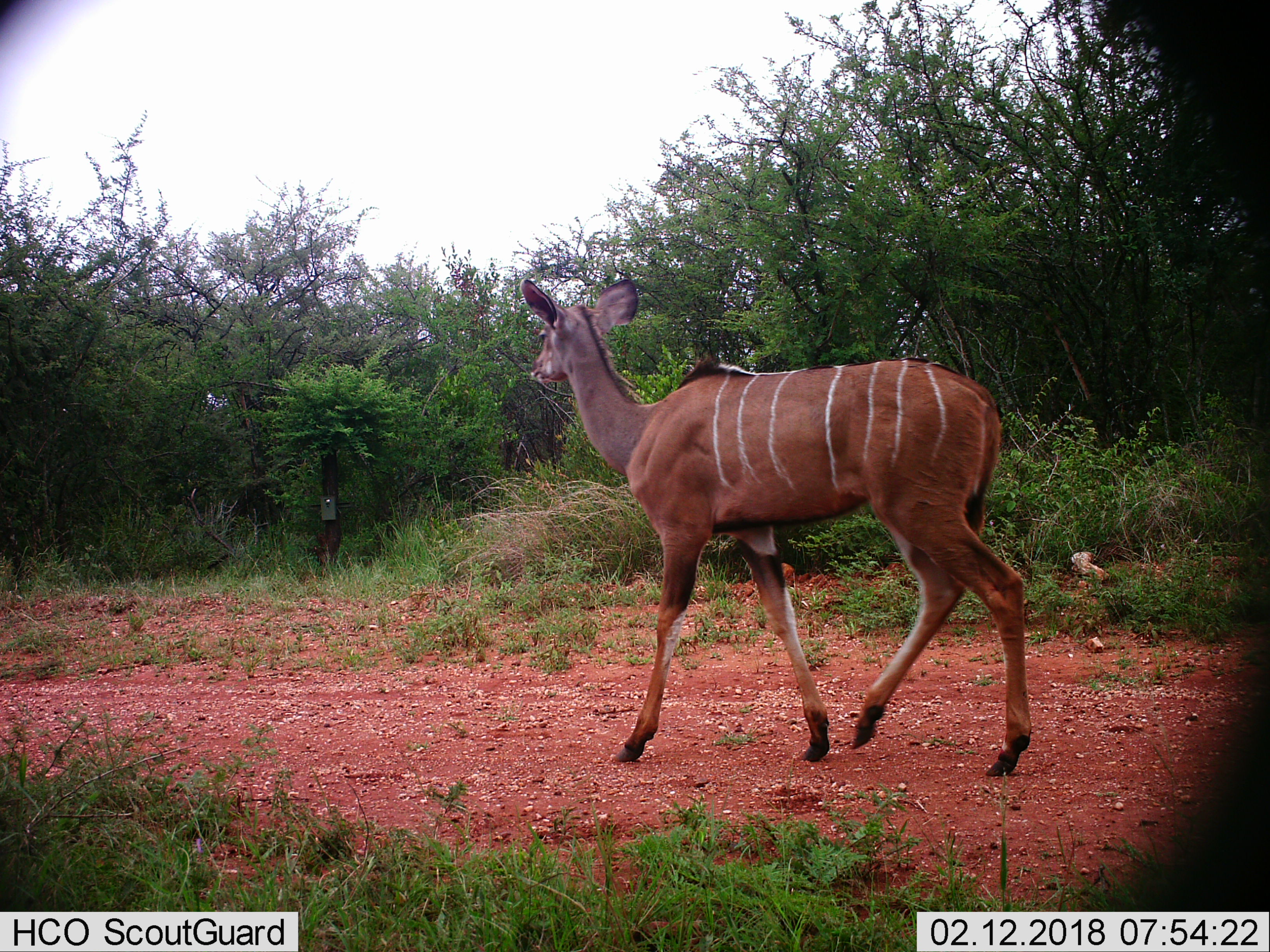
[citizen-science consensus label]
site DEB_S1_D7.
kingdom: Animalia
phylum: Chordata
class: Mammalia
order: Artiodactyla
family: Bovidae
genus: Tragelaphus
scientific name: Tragelaphus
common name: kudu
Kudu (Tragelaphus), count 1. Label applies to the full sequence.